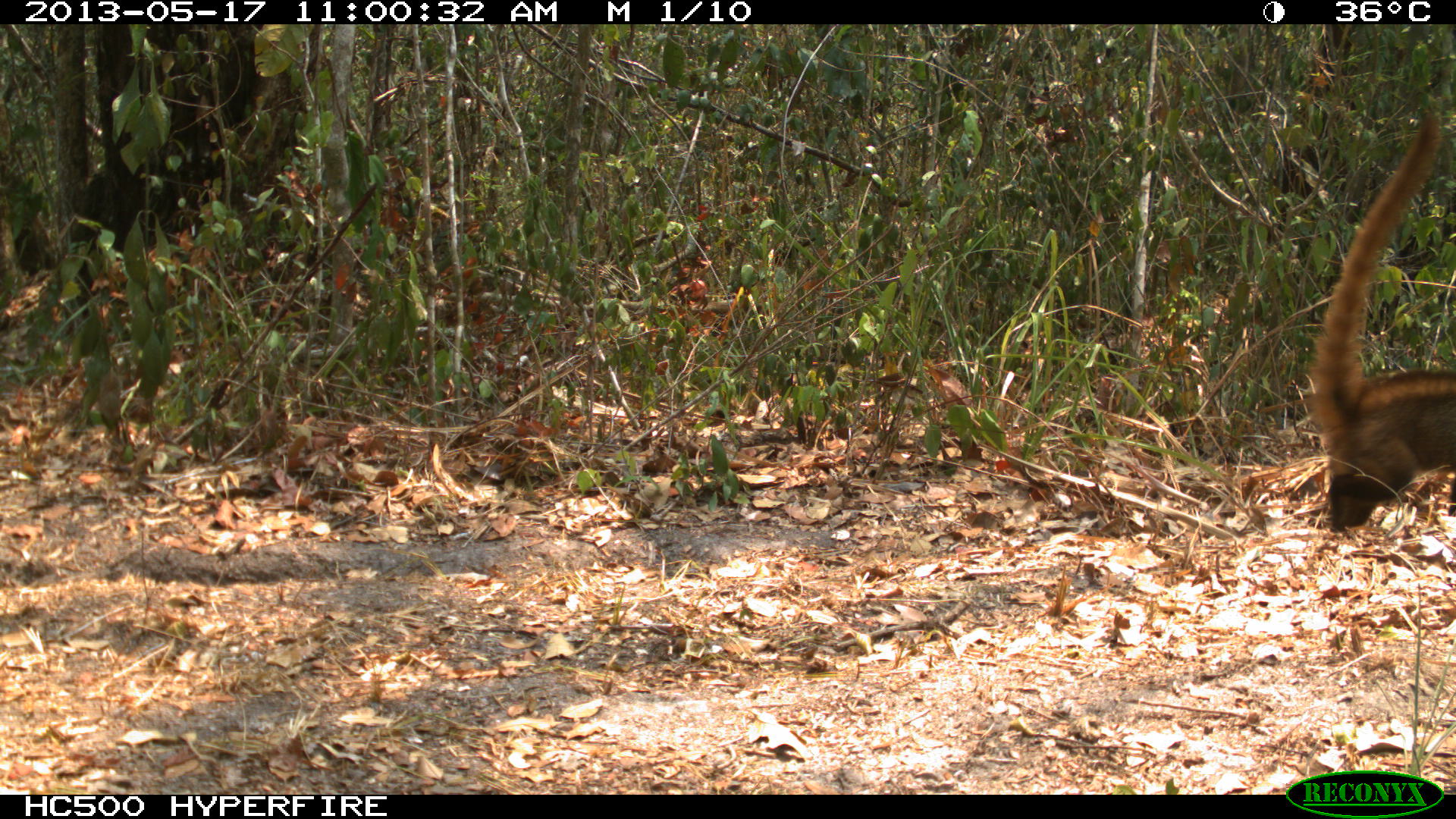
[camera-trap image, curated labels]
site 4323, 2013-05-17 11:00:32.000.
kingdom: Animalia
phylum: Chordata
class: Mammalia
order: Carnivora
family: Procyonidae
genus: Nasua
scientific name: Nasua narica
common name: white-nosed coati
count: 1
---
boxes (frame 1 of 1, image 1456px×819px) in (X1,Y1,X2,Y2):
nasua narica: (1309,109,1456,529)